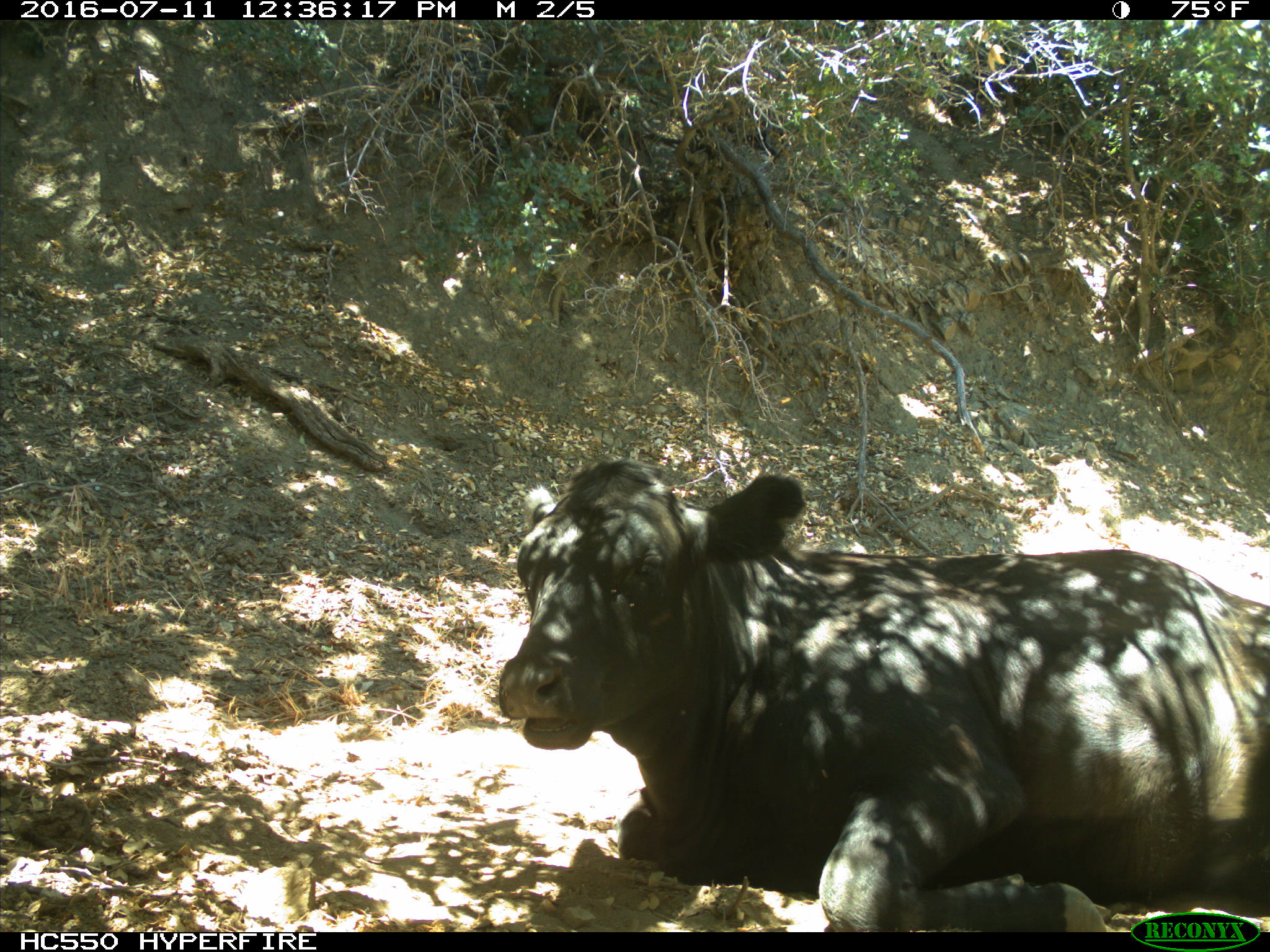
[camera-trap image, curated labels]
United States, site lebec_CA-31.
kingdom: Animalia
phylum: Chordata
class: Mammalia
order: Artiodactyla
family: Bovidae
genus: Bos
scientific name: Bos taurus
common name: domestic cow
Bos taurus (domestic cow).